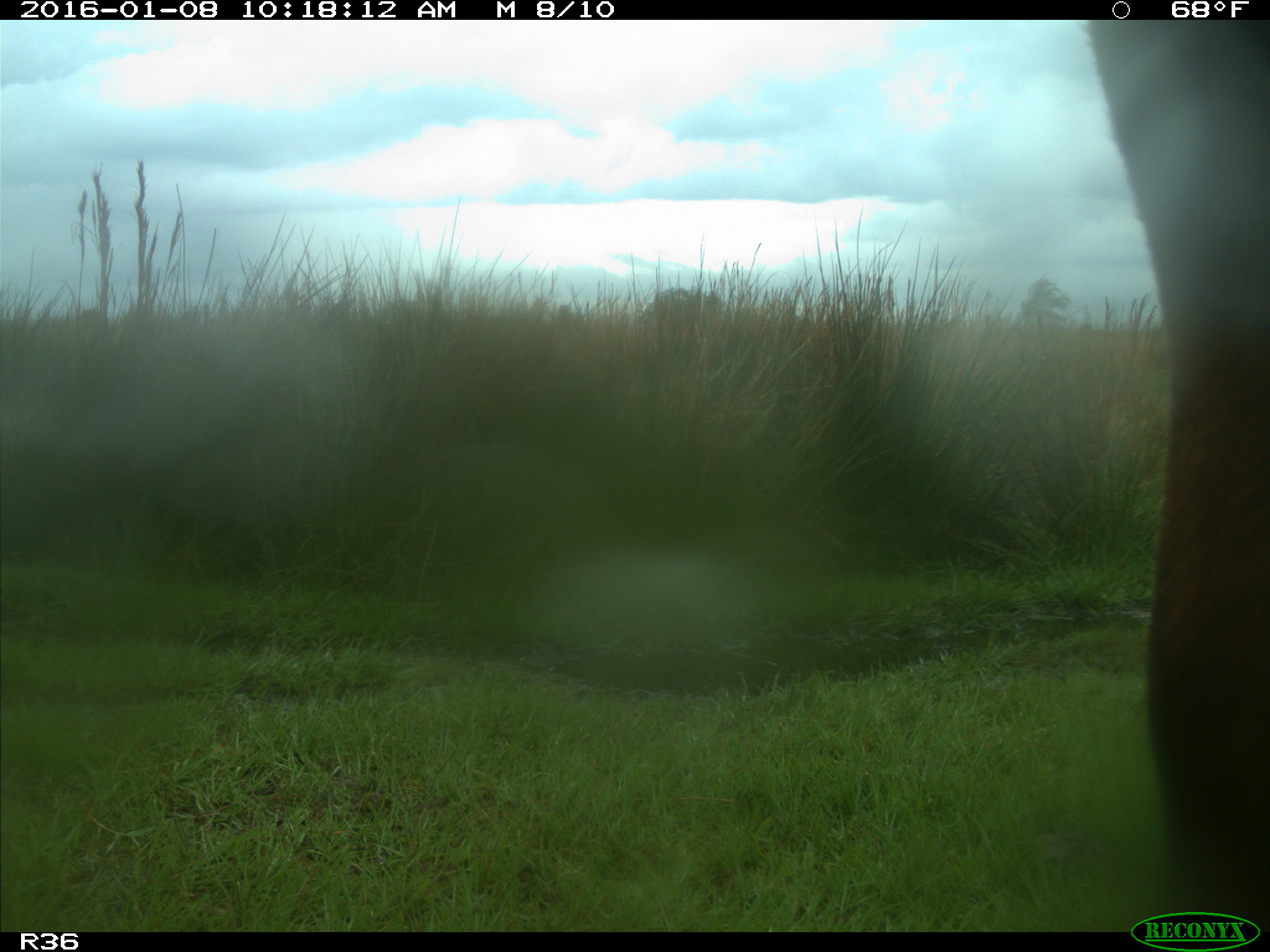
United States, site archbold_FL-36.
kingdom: Animalia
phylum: Chordata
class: Mammalia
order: Artiodactyla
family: Bovidae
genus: Bos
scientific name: Bos taurus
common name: domestic cow